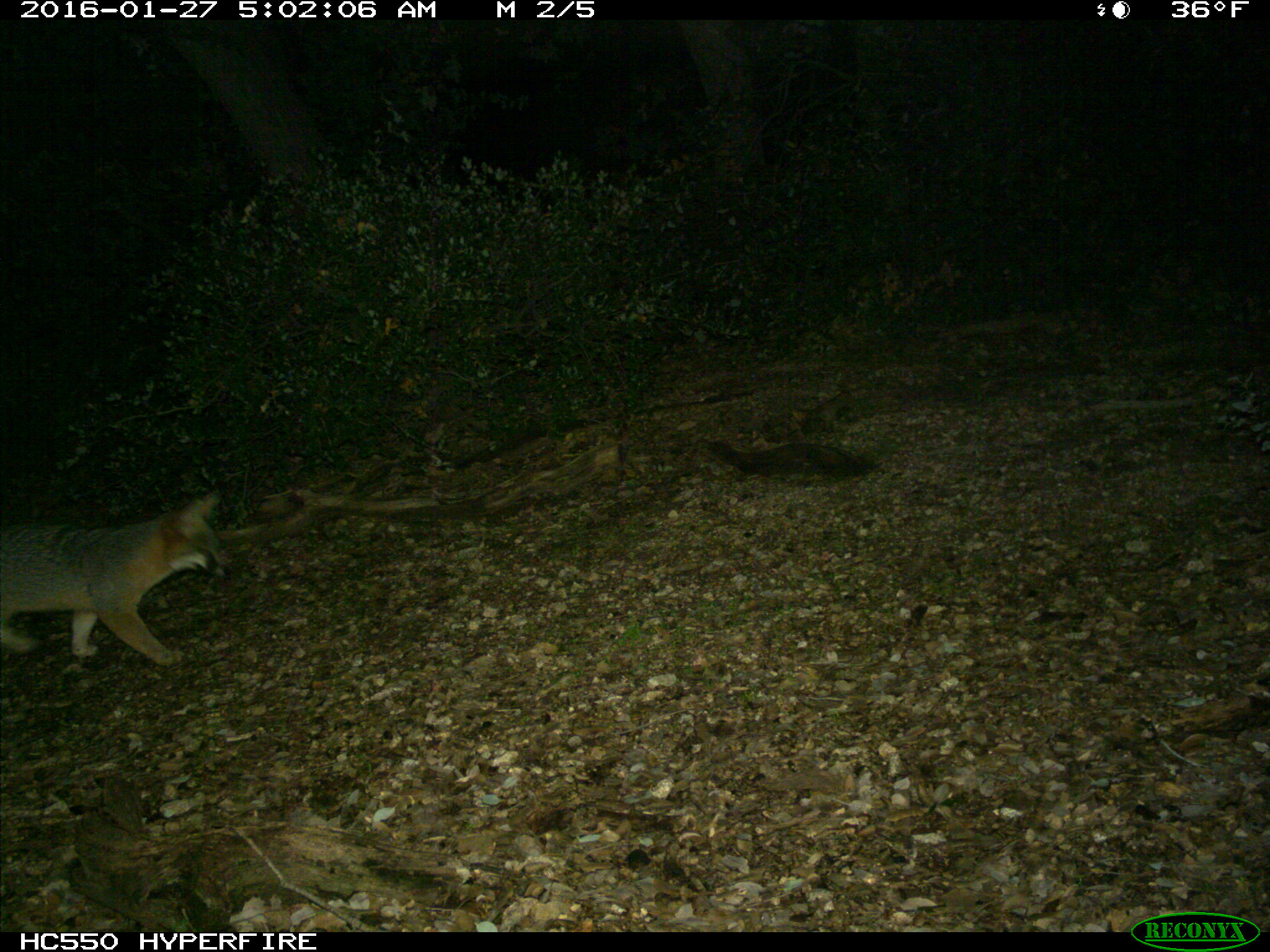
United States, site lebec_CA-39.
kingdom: Animalia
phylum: Chordata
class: Mammalia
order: Carnivora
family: Canidae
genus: Urocyon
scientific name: Urocyon cinereoargenteus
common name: gray fox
Urocyon cinereoargenteus (gray fox).